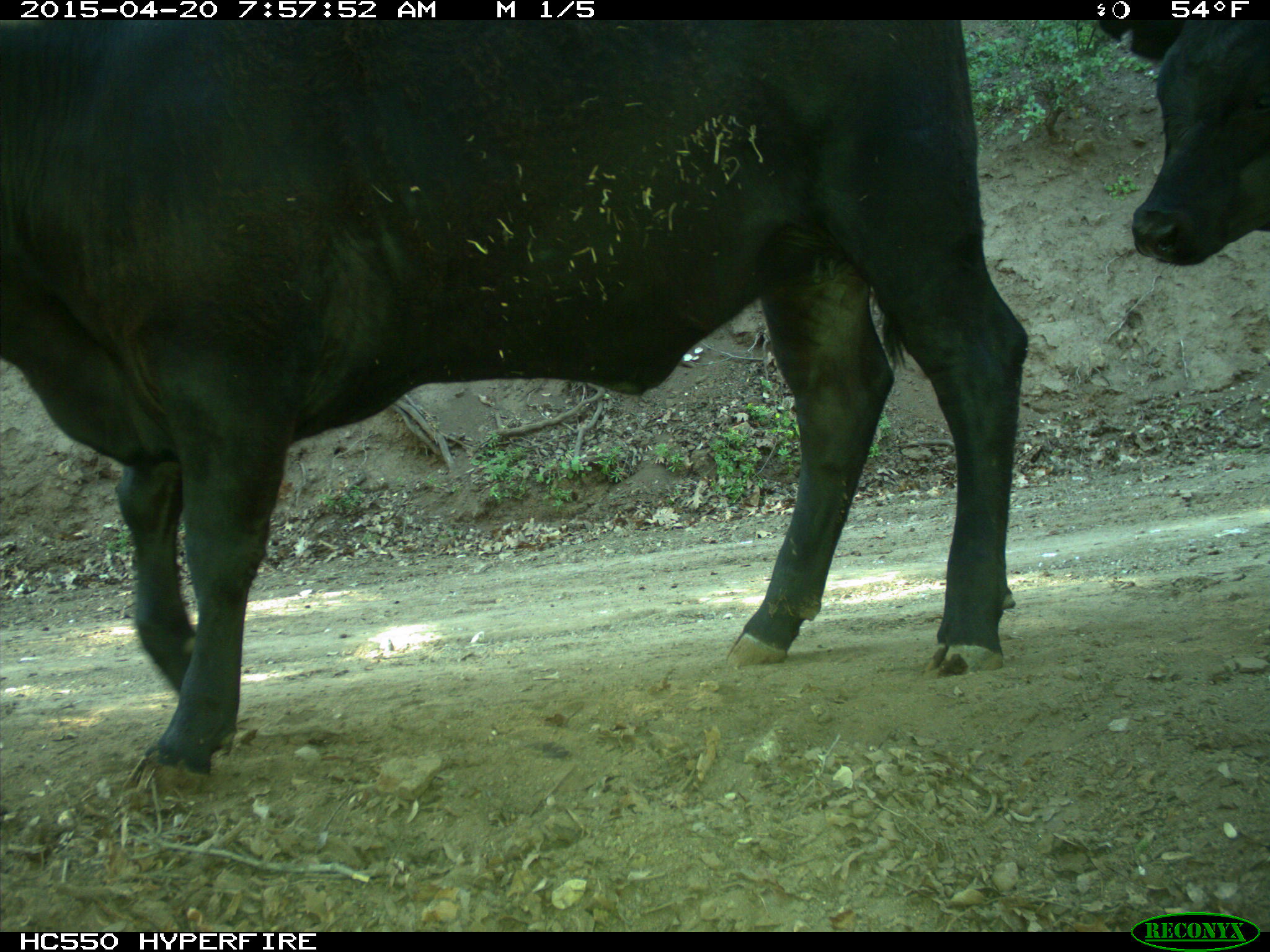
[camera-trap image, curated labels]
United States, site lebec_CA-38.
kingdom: Animalia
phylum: Chordata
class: Mammalia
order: Artiodactyla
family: Bovidae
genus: Bos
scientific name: Bos taurus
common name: domestic cow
Bos taurus (domestic cow).